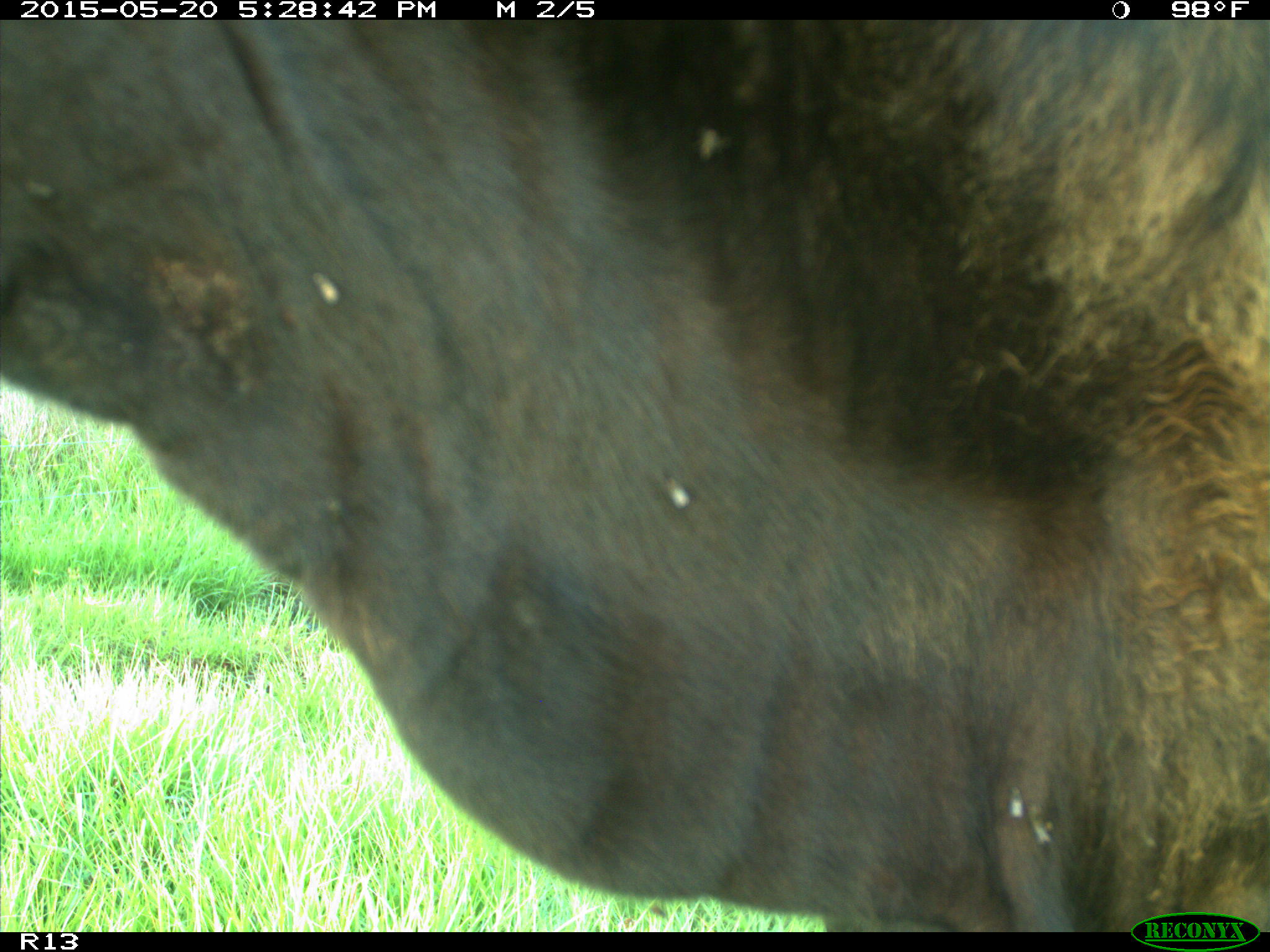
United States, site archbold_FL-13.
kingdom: Animalia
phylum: Chordata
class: Mammalia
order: Artiodactyla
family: Bovidae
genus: Bos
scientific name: Bos taurus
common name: domestic cow